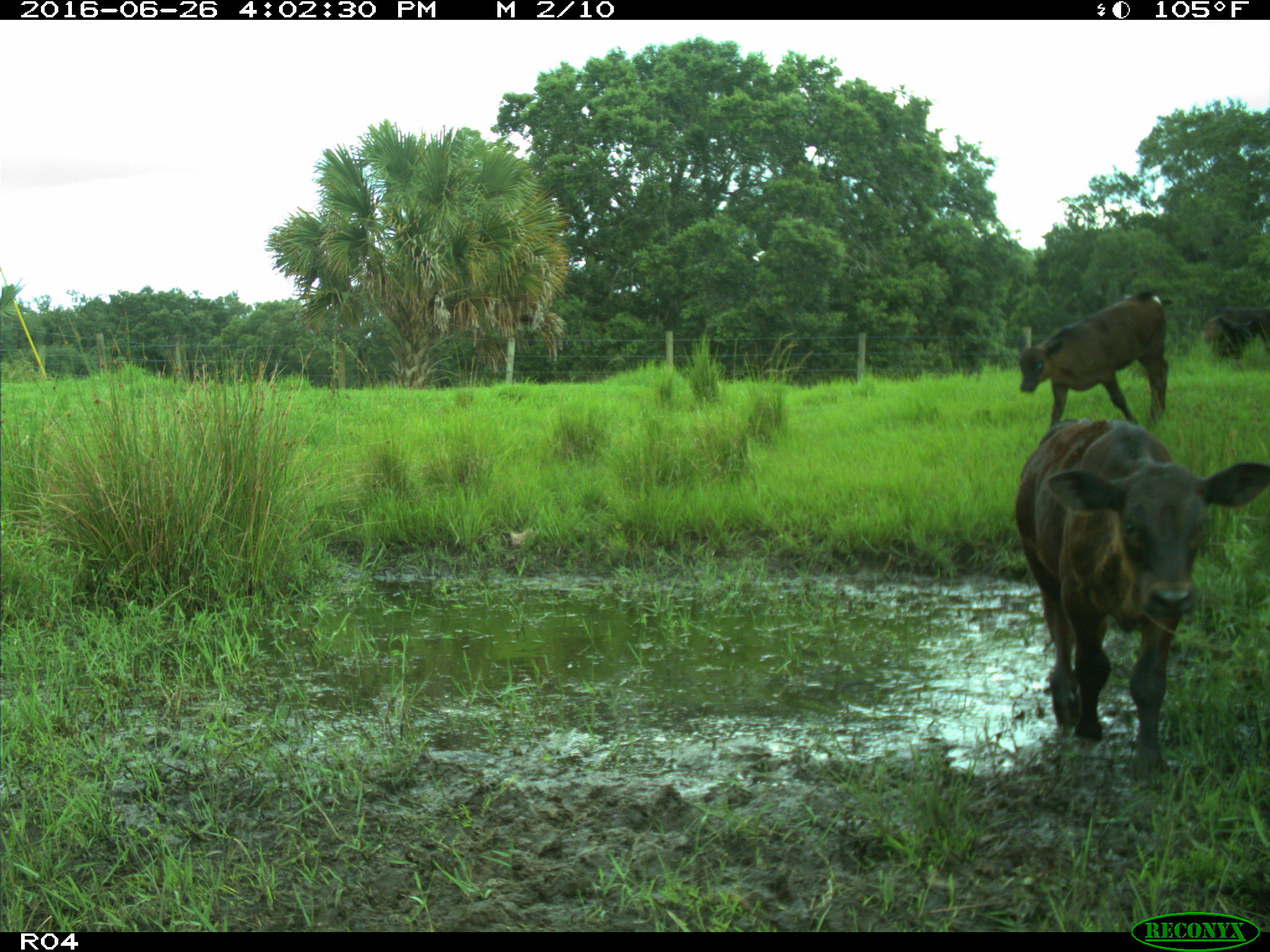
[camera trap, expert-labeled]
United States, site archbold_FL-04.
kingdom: Animalia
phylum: Chordata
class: Mammalia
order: Artiodactyla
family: Bovidae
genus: Bos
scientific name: Bos taurus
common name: domestic cow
Bos taurus (domestic cow).